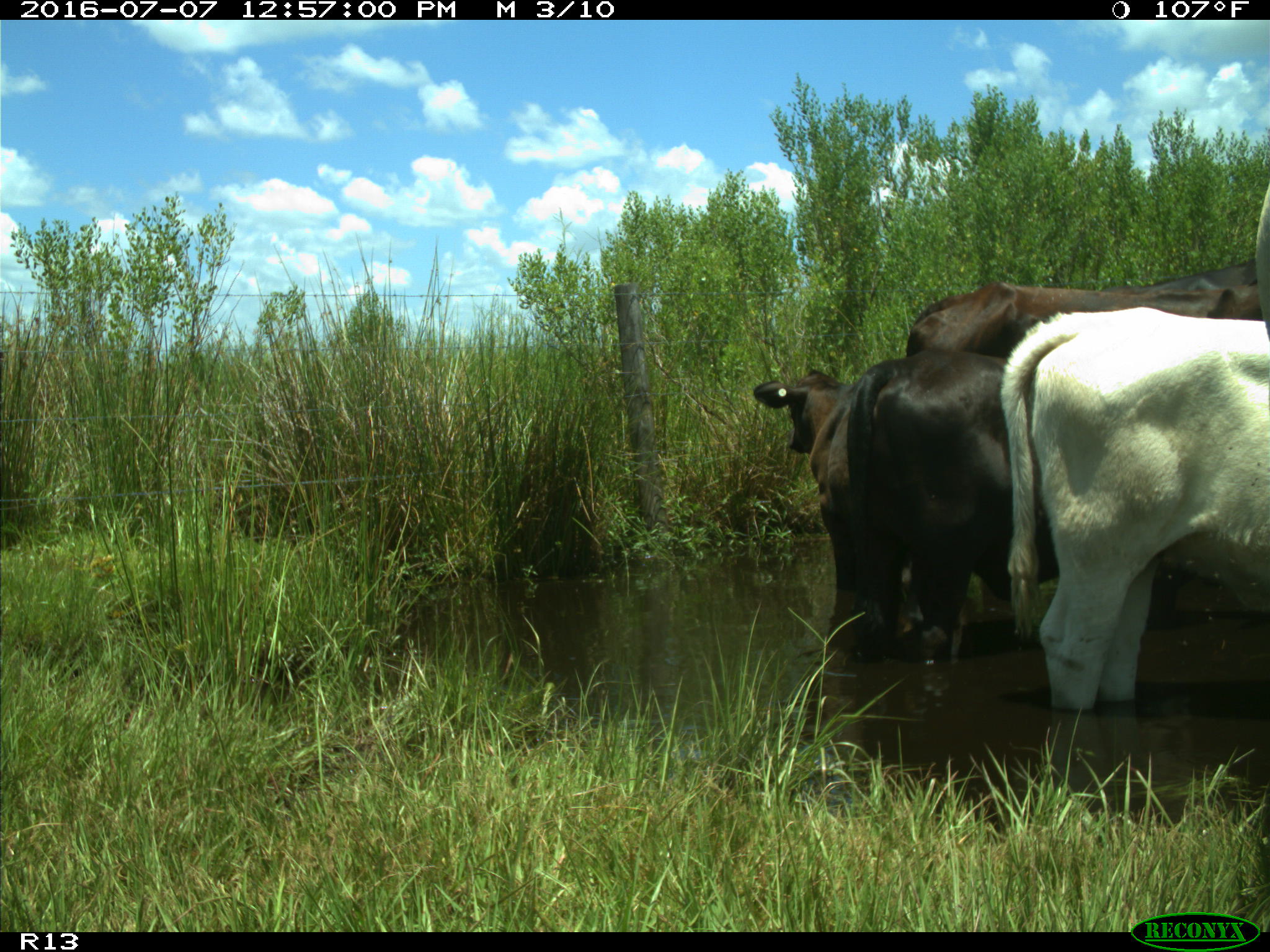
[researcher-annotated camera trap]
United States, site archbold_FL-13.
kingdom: Animalia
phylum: Chordata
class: Mammalia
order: Artiodactyla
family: Bovidae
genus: Bos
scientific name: Bos taurus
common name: domestic cow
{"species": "Bos taurus (domestic cow)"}